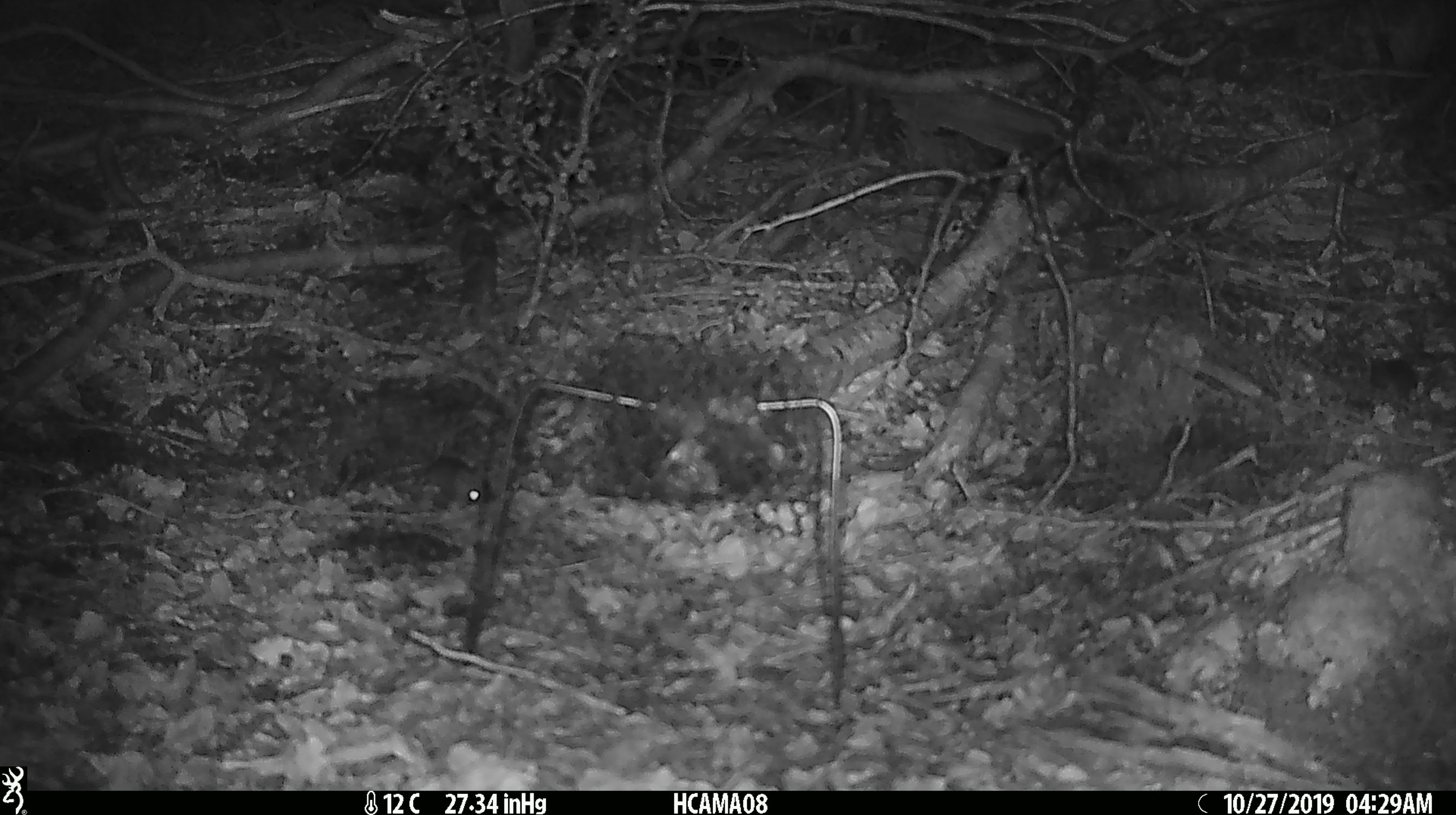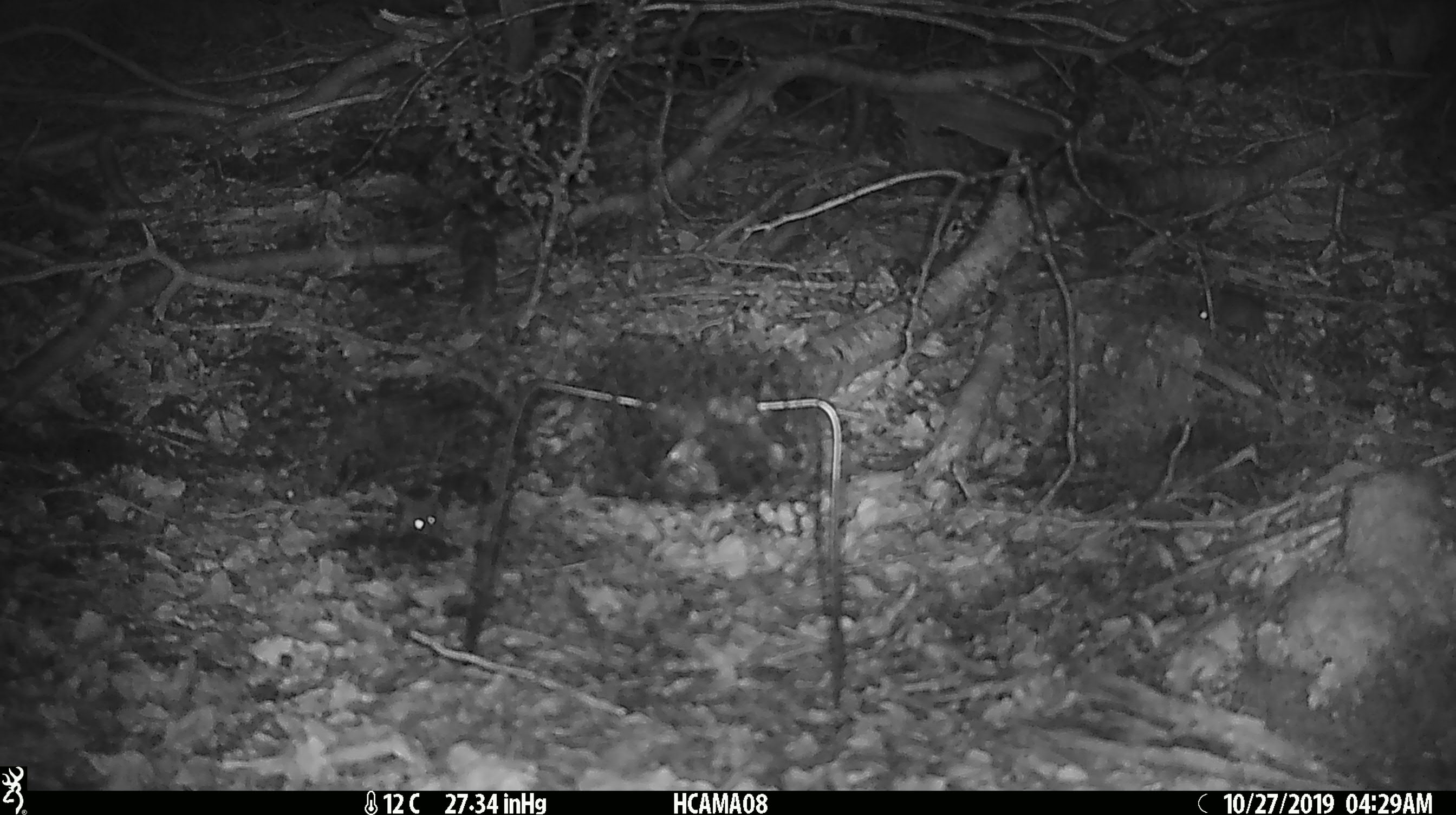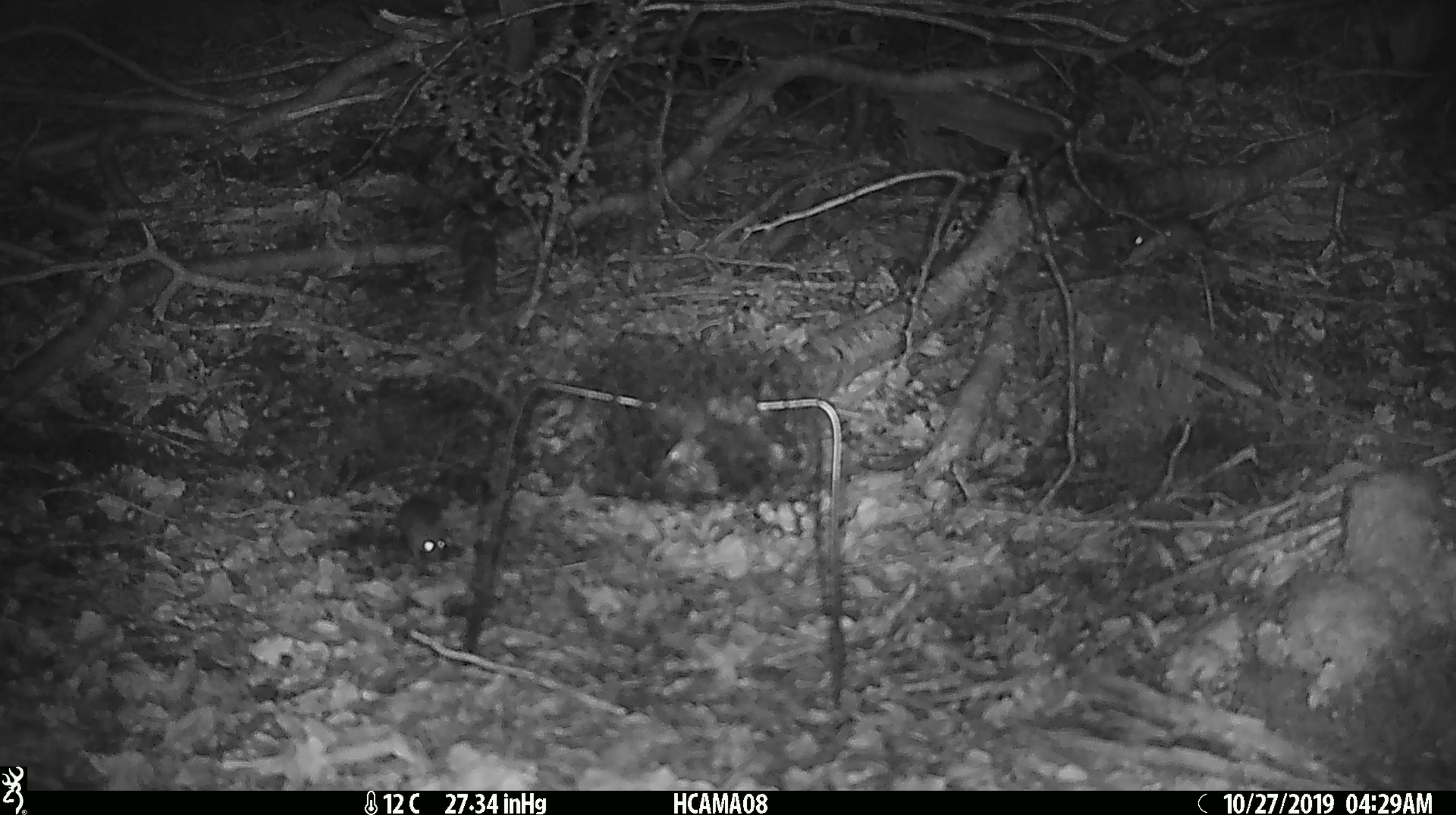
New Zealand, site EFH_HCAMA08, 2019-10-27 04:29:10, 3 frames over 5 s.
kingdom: Animalia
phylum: Chordata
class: Mammalia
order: Rodentia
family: Muridae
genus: Mus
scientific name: Mus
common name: mouse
Mouse (Mus).